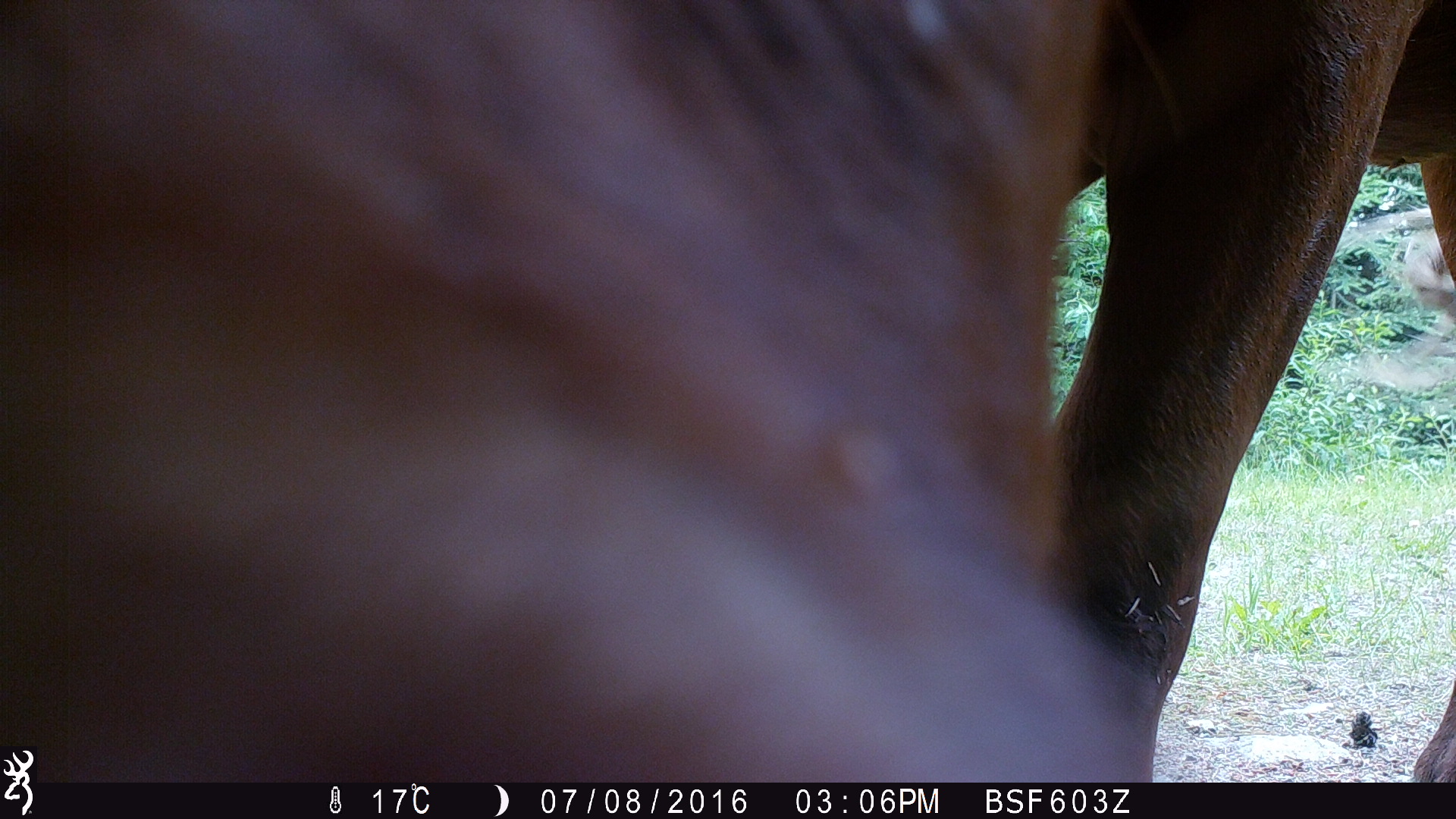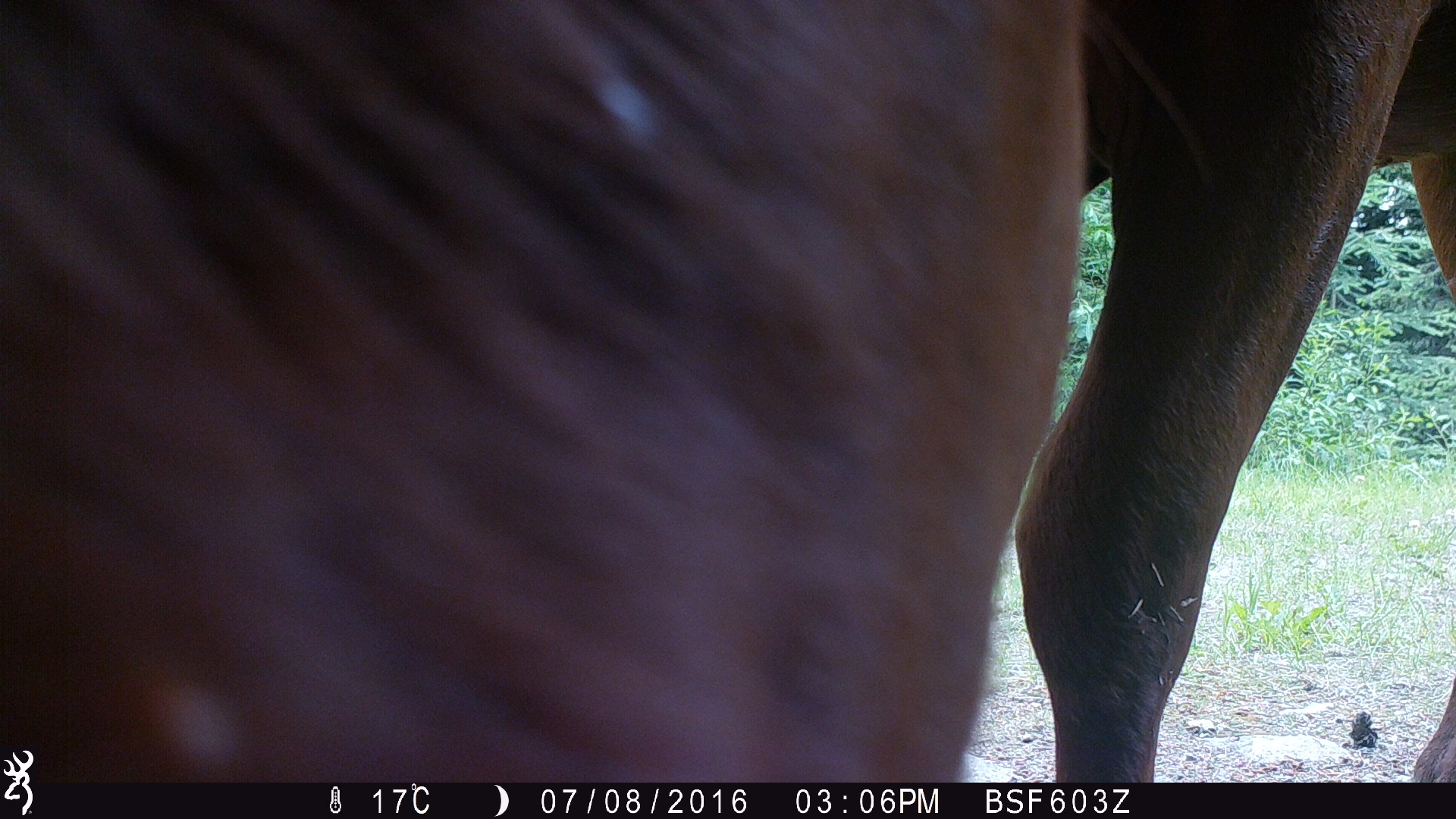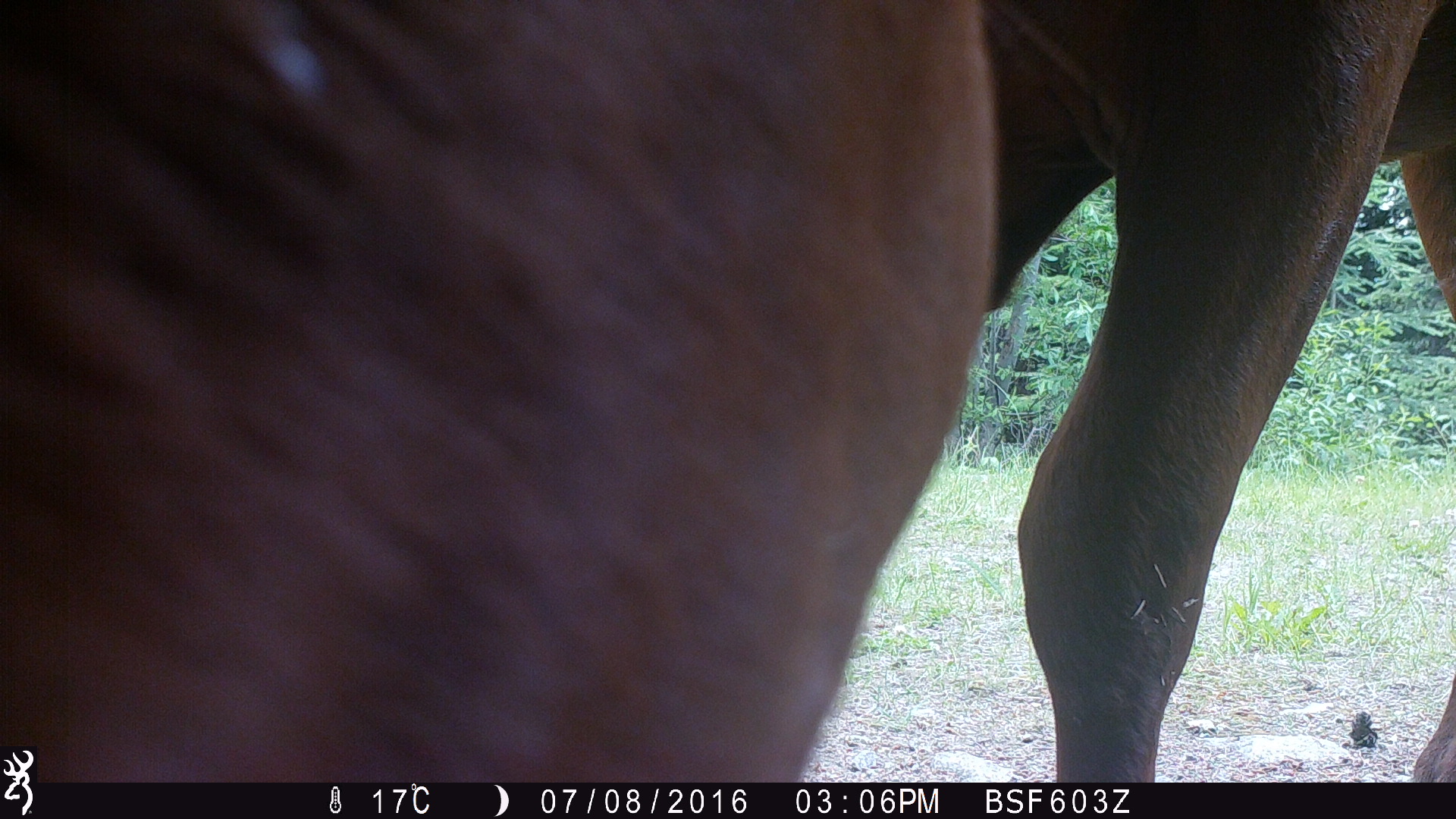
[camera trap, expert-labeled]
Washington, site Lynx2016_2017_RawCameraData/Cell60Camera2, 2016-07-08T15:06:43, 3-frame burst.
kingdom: Animalia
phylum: Chordata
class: Mammalia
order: Artiodactyla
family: Bovidae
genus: Bos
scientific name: Bos taurus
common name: domestic cattle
Domestic cattle (Bos taurus). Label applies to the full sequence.